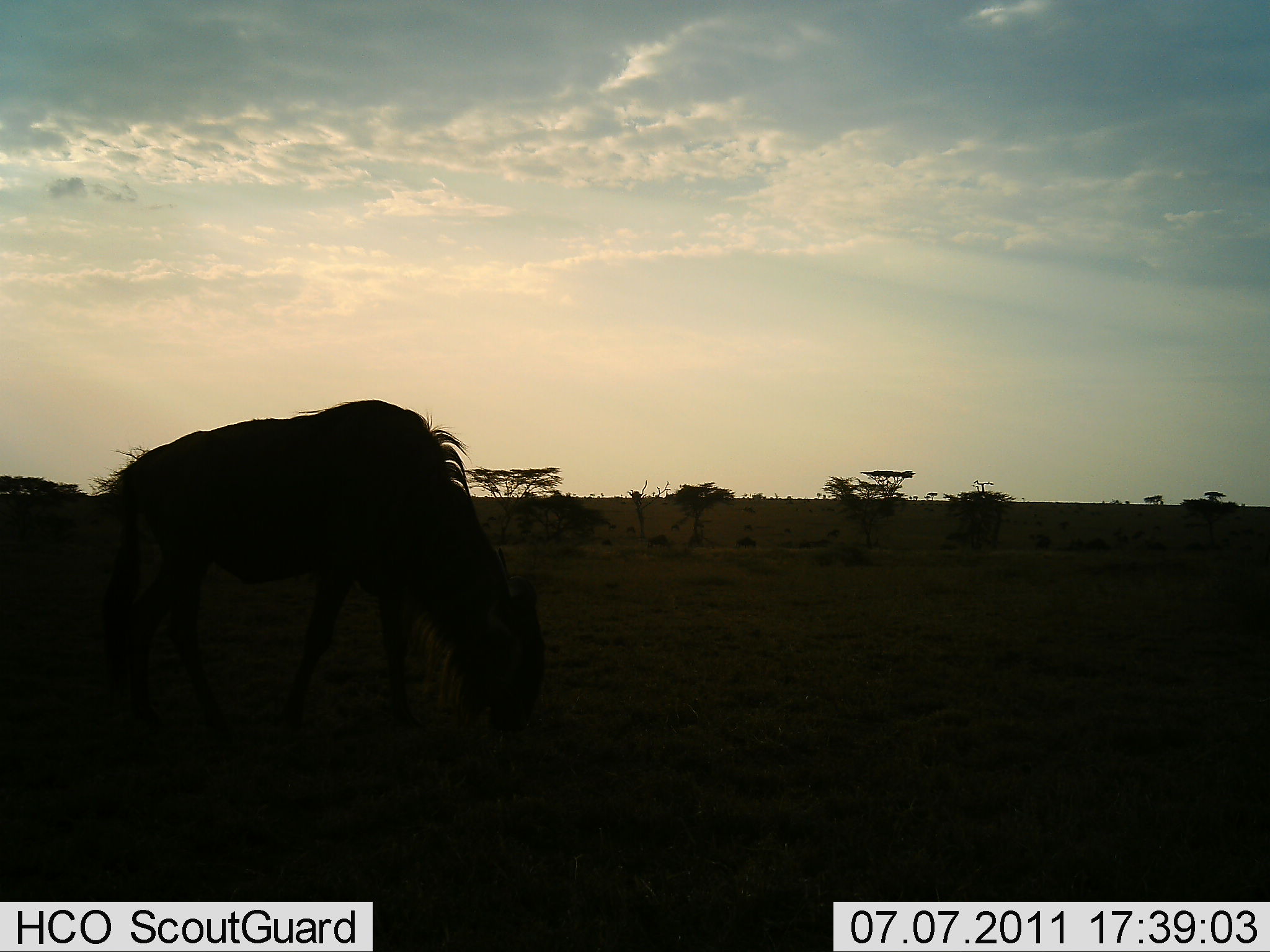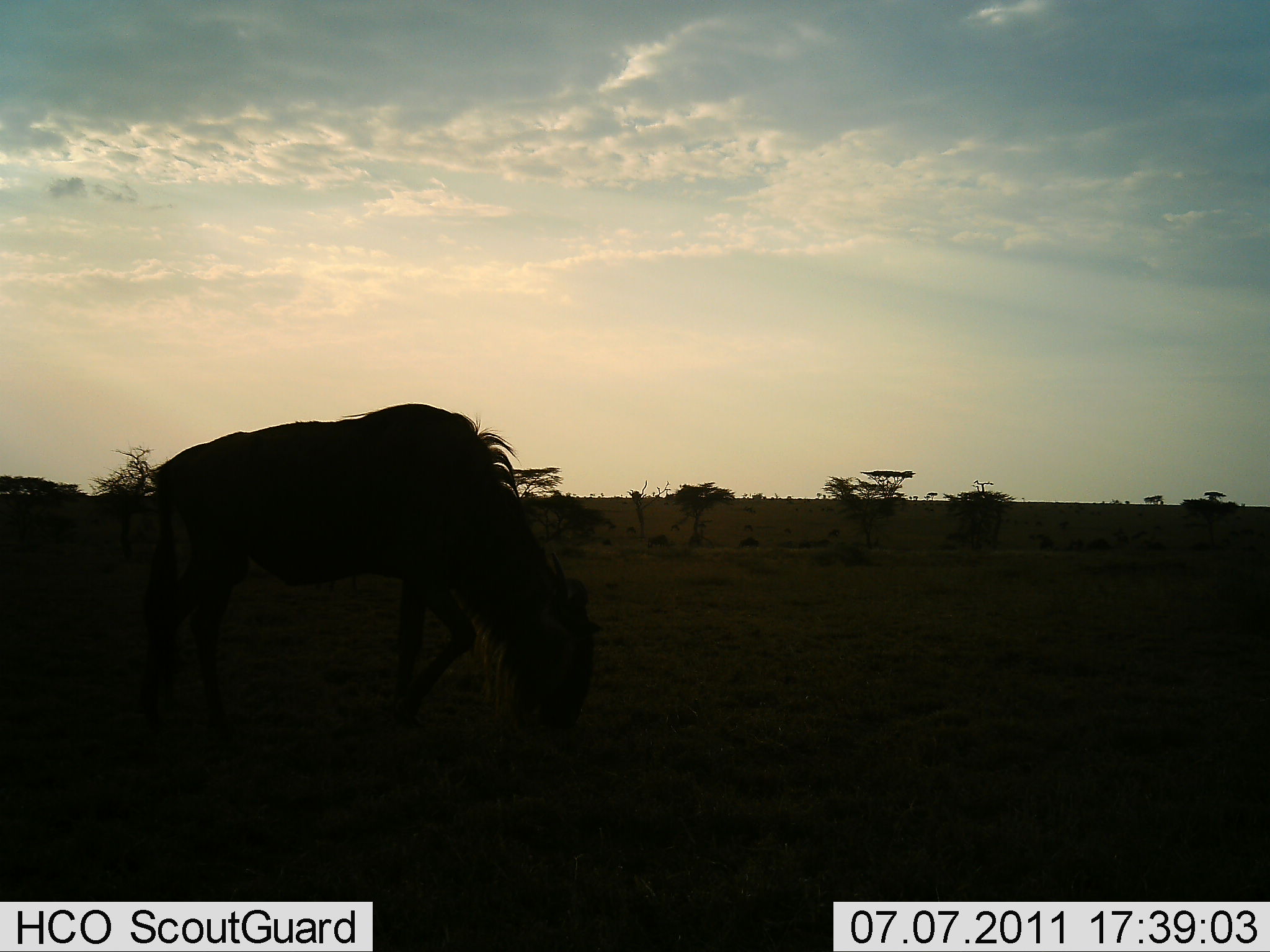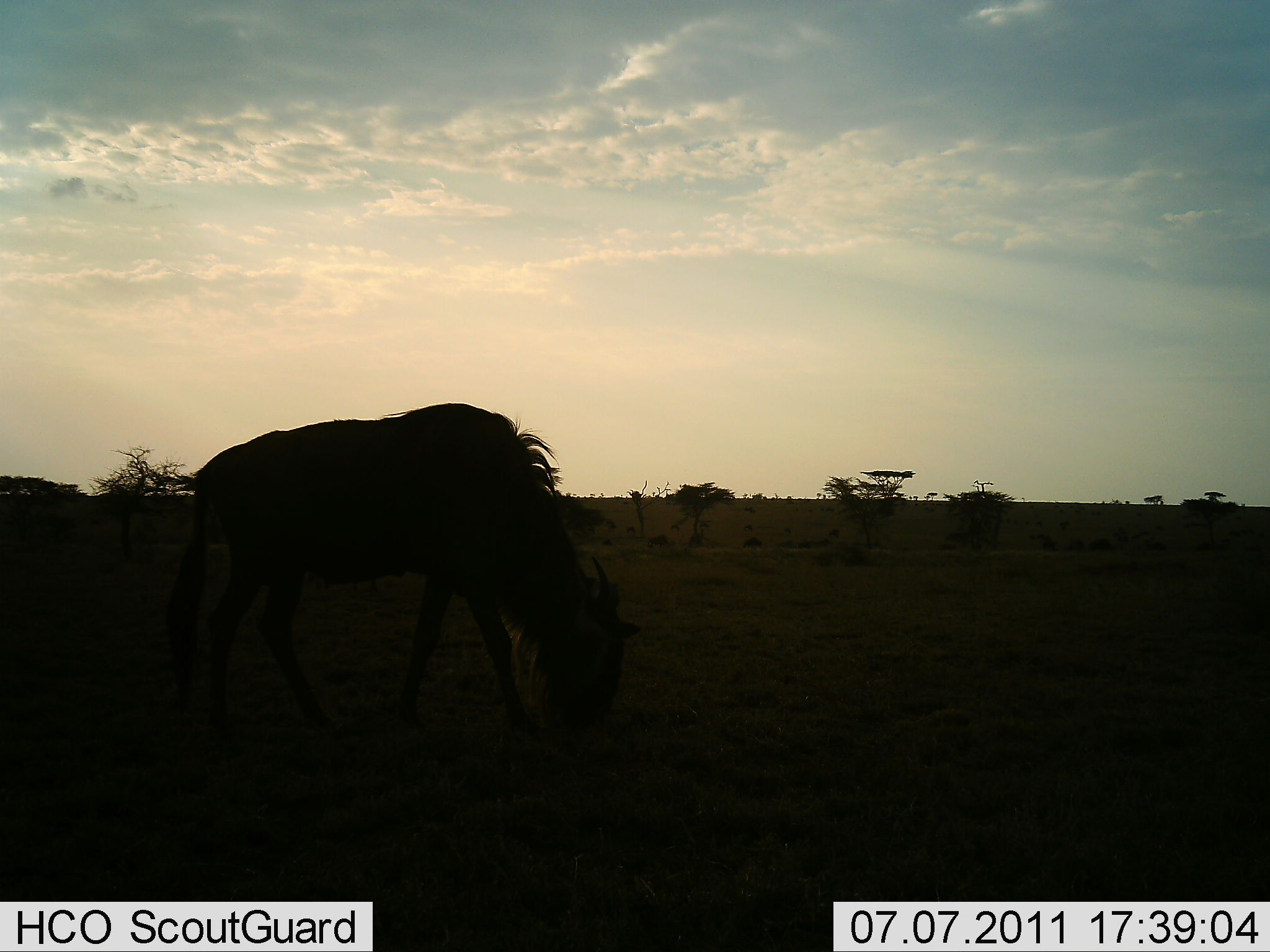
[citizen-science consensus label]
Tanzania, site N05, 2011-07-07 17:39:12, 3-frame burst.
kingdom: Animalia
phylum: Chordata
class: Mammalia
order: Artiodactyla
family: Bovidae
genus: Connochaetes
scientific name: Connochaetes taurinus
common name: blue wildebeest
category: wildebeest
Wildebeest (blue wildebeest) (Connochaetes taurinus), count 1. Behavior (volunteer vote fractions): standing 8%, resting 0%, moving 33%, interacting 0%. Young present (vote fraction): 0%. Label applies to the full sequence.